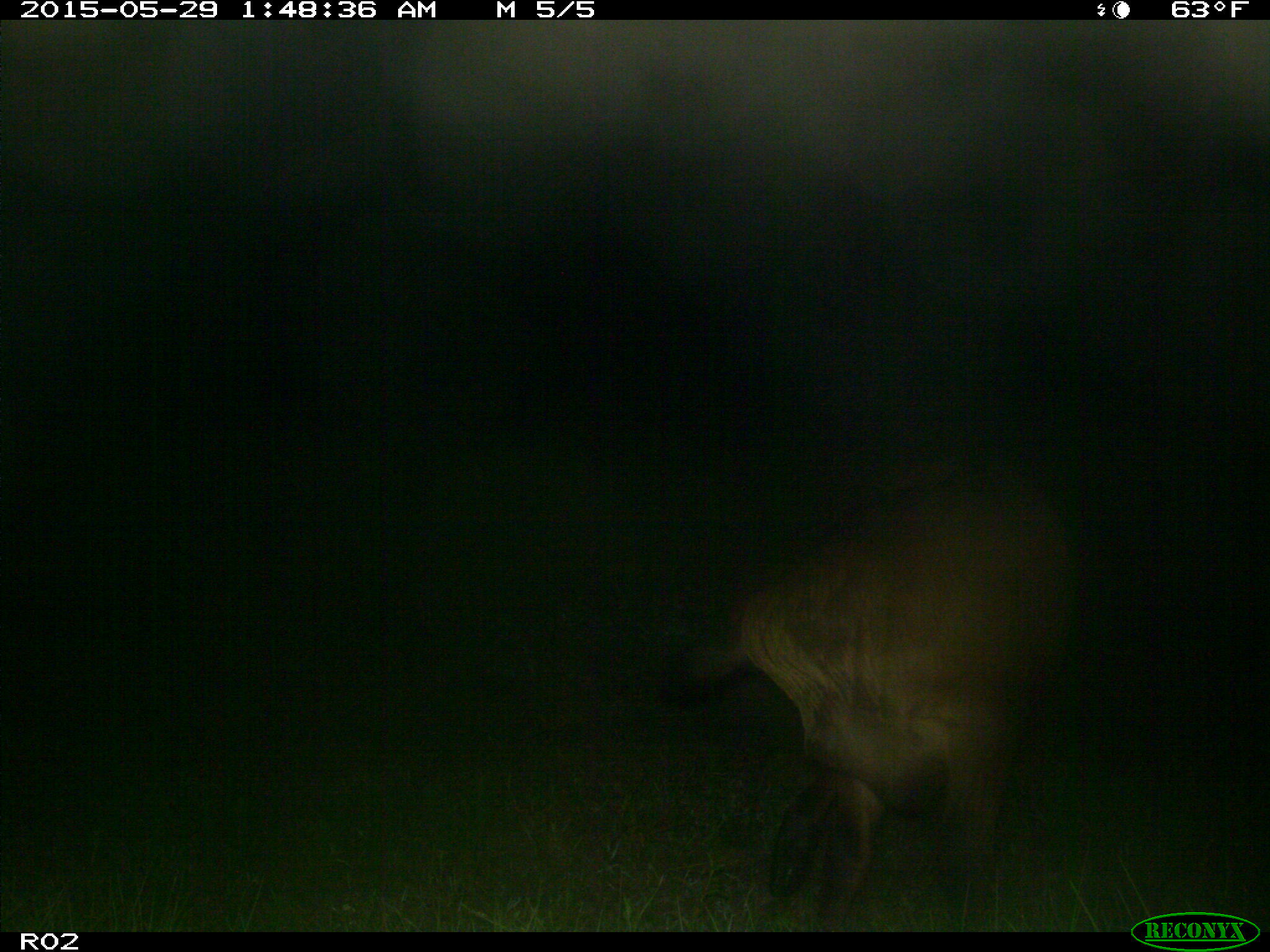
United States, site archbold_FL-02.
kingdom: Animalia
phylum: Chordata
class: Mammalia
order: Artiodactyla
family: Bovidae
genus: Bos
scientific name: Bos taurus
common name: domestic cow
Bos taurus (domestic cow).